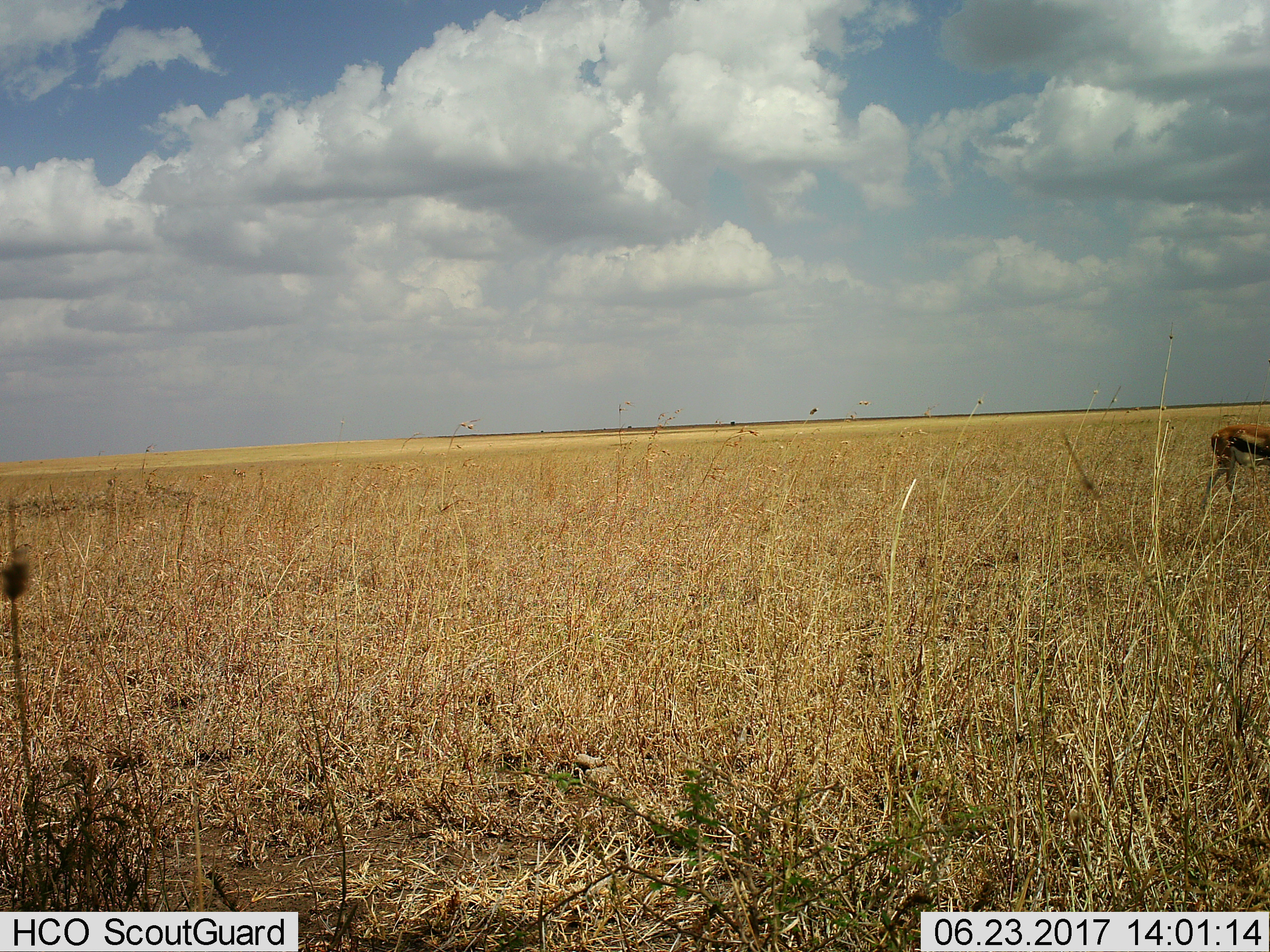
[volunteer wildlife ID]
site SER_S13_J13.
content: unidentified animal